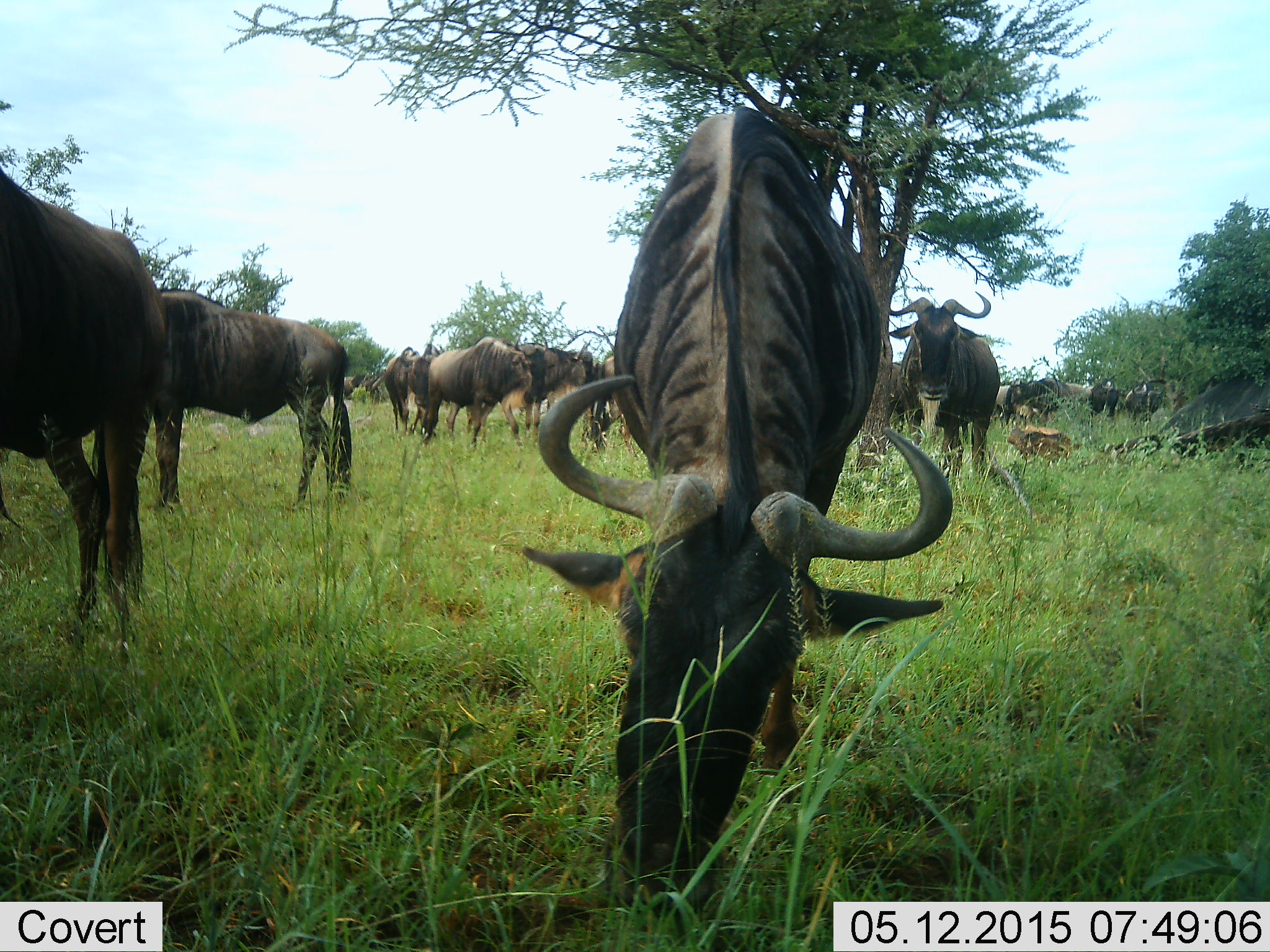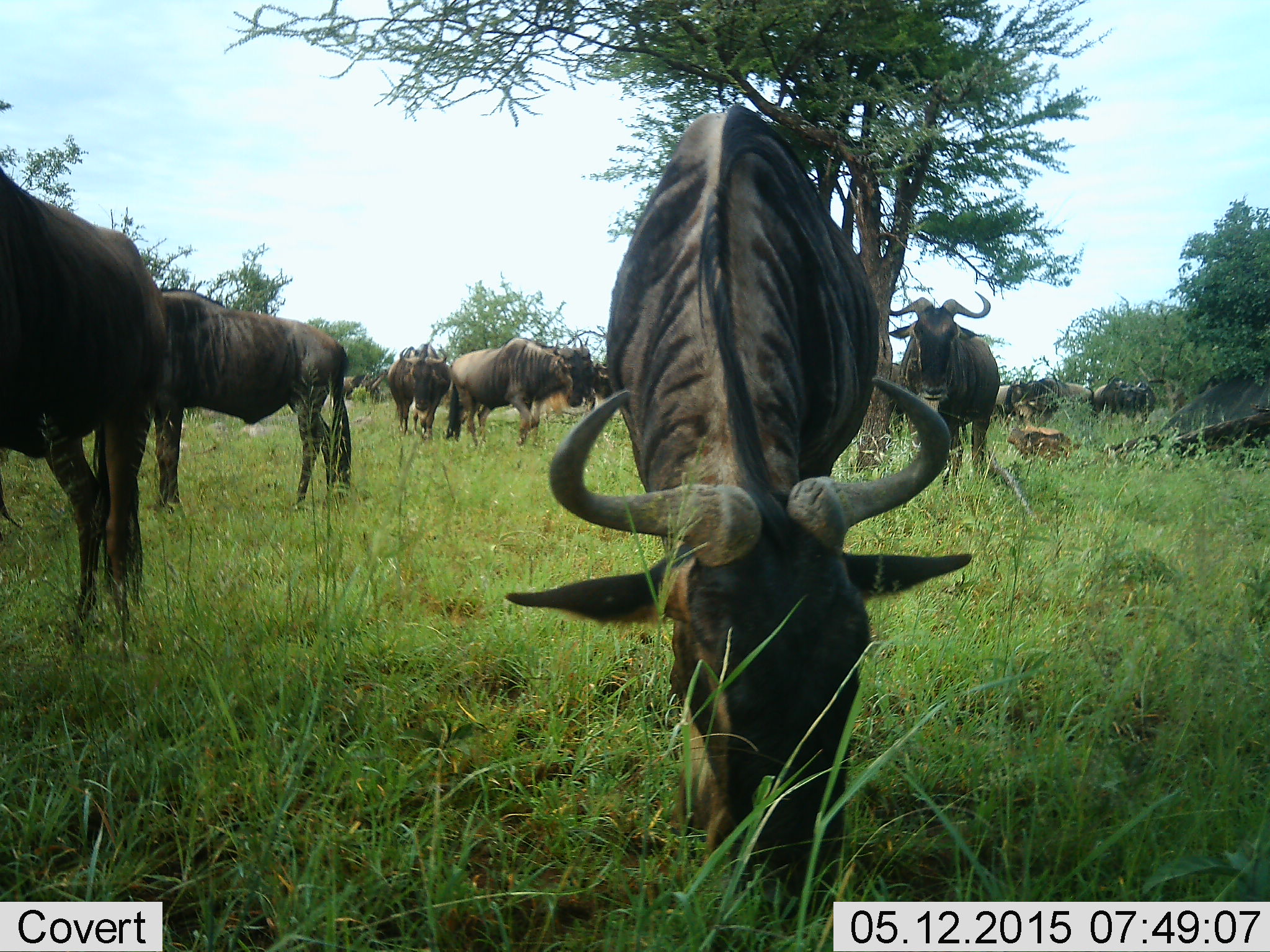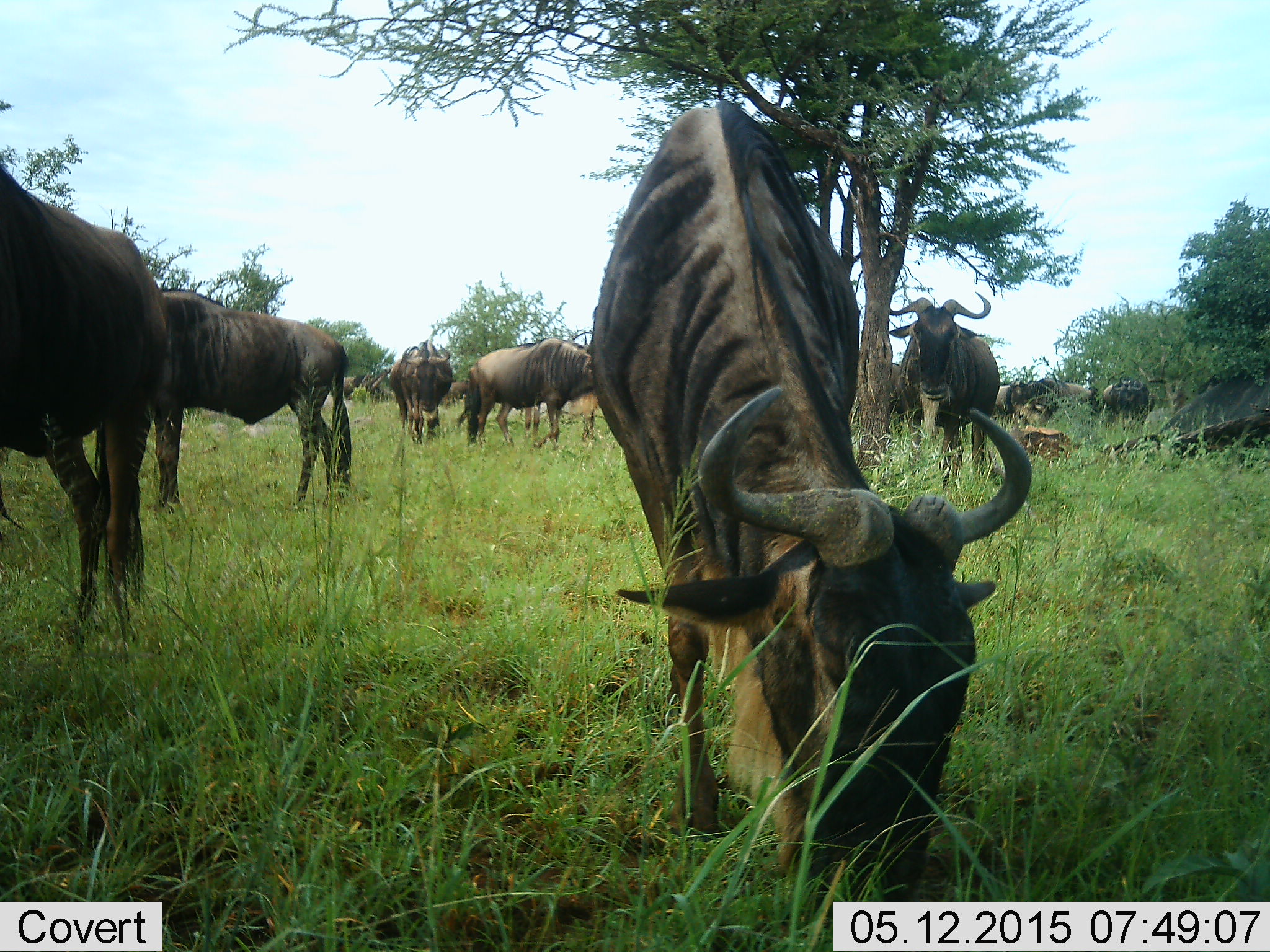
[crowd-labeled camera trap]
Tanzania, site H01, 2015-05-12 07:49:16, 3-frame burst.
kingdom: Animalia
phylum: Chordata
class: Mammalia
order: Artiodactyla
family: Bovidae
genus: Connochaetes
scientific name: Connochaetes taurinus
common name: blue wildebeest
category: wildebeest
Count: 11-50.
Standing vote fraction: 56%.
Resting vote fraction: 44%.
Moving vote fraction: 11%.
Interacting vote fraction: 0%.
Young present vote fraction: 0%.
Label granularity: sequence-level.